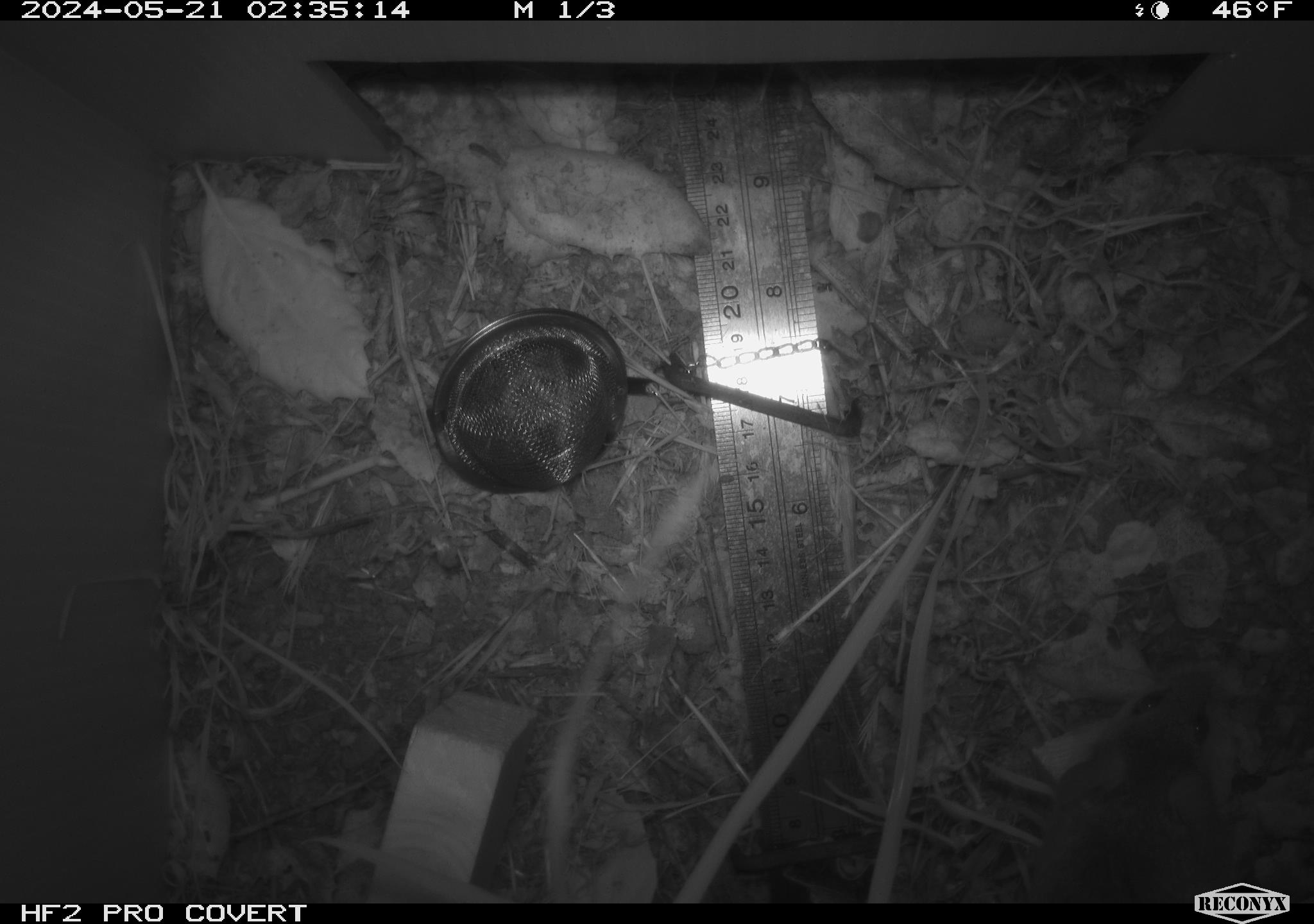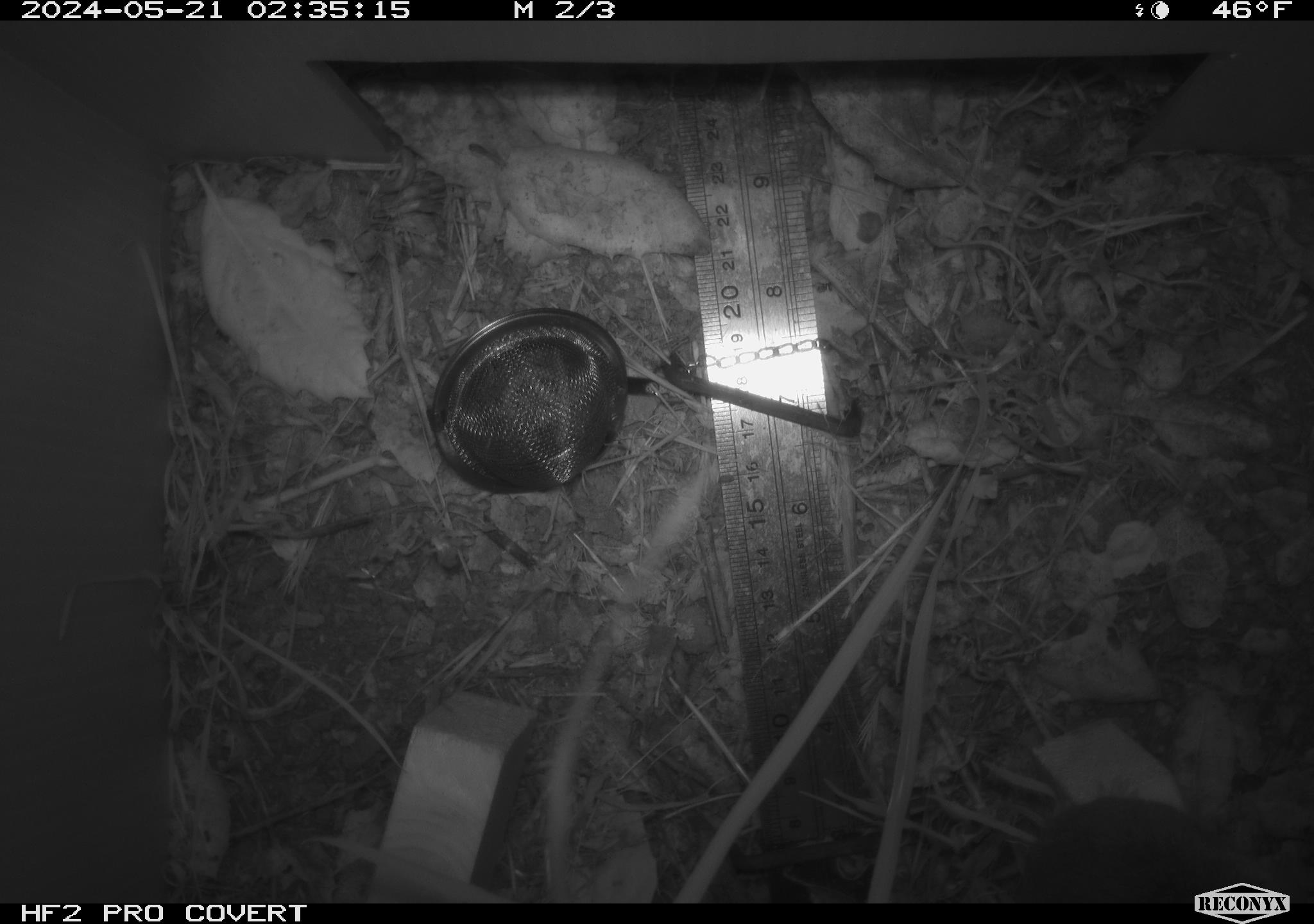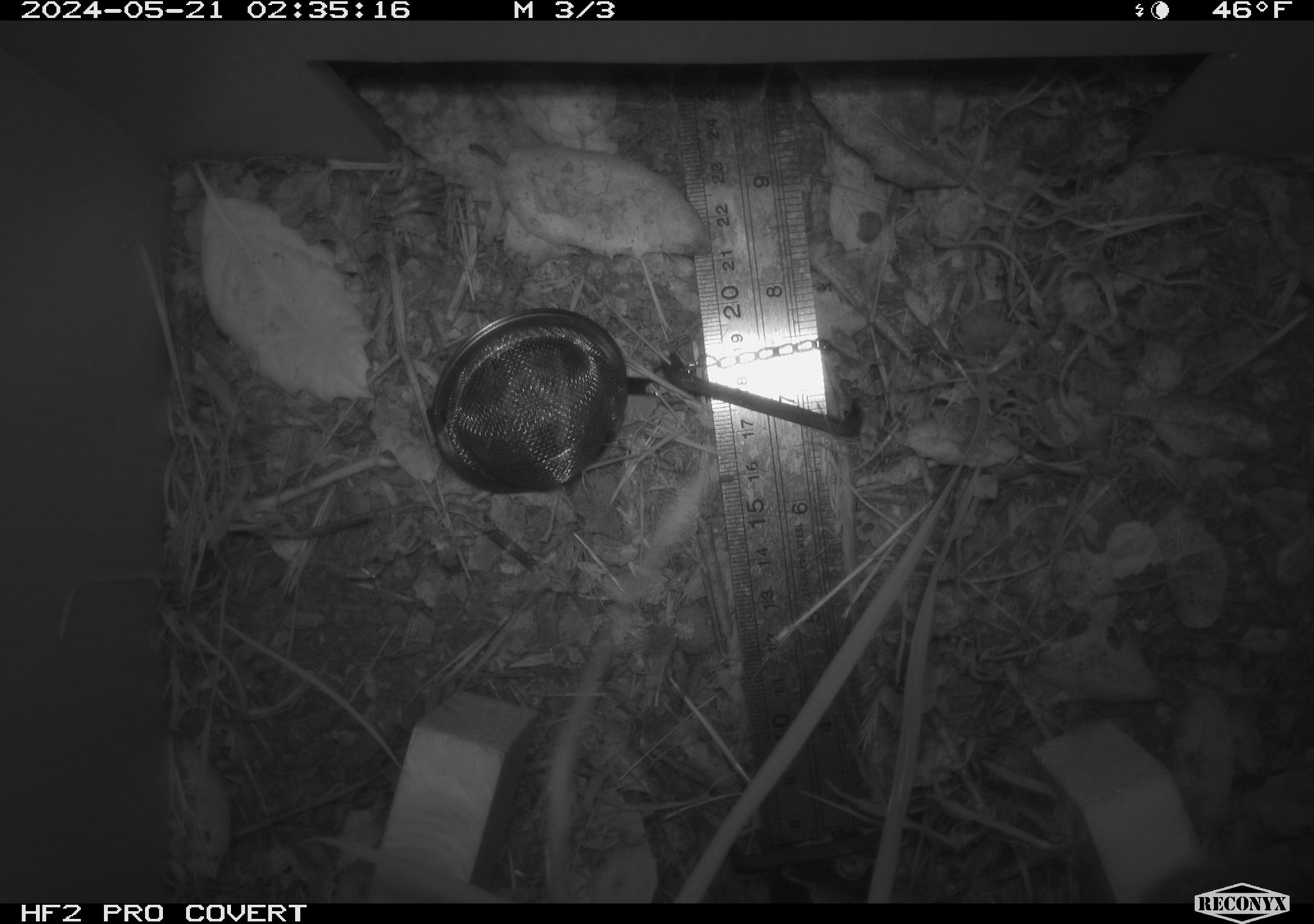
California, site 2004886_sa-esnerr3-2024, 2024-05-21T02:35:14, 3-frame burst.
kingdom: Animalia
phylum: Chordata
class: Mammalia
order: Rodentia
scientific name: Rodentia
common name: rodent